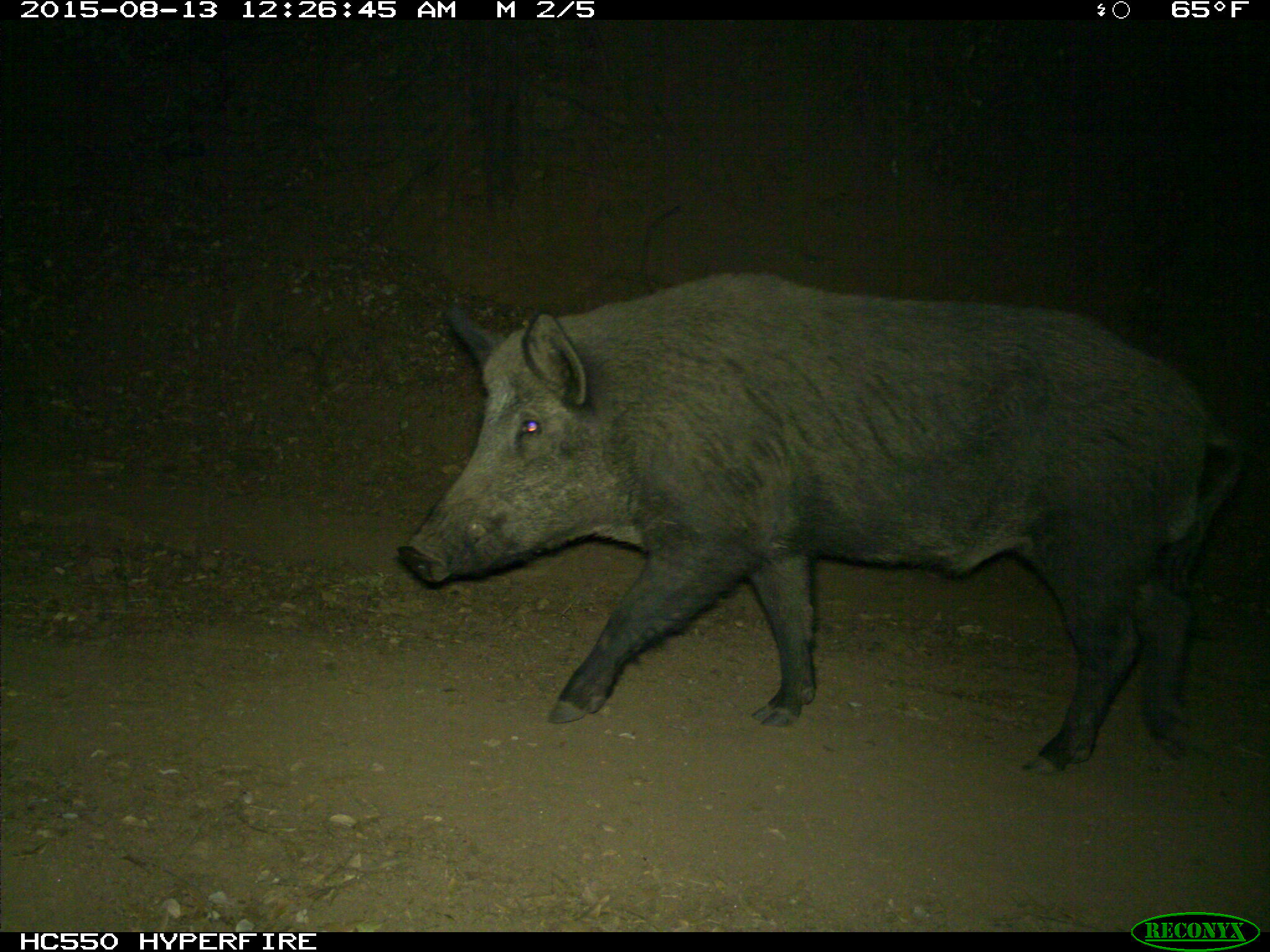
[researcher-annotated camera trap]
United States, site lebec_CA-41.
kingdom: Animalia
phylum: Chordata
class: Mammalia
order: Artiodactyla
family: Suidae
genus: Sus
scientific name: Sus scrofa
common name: wild boar